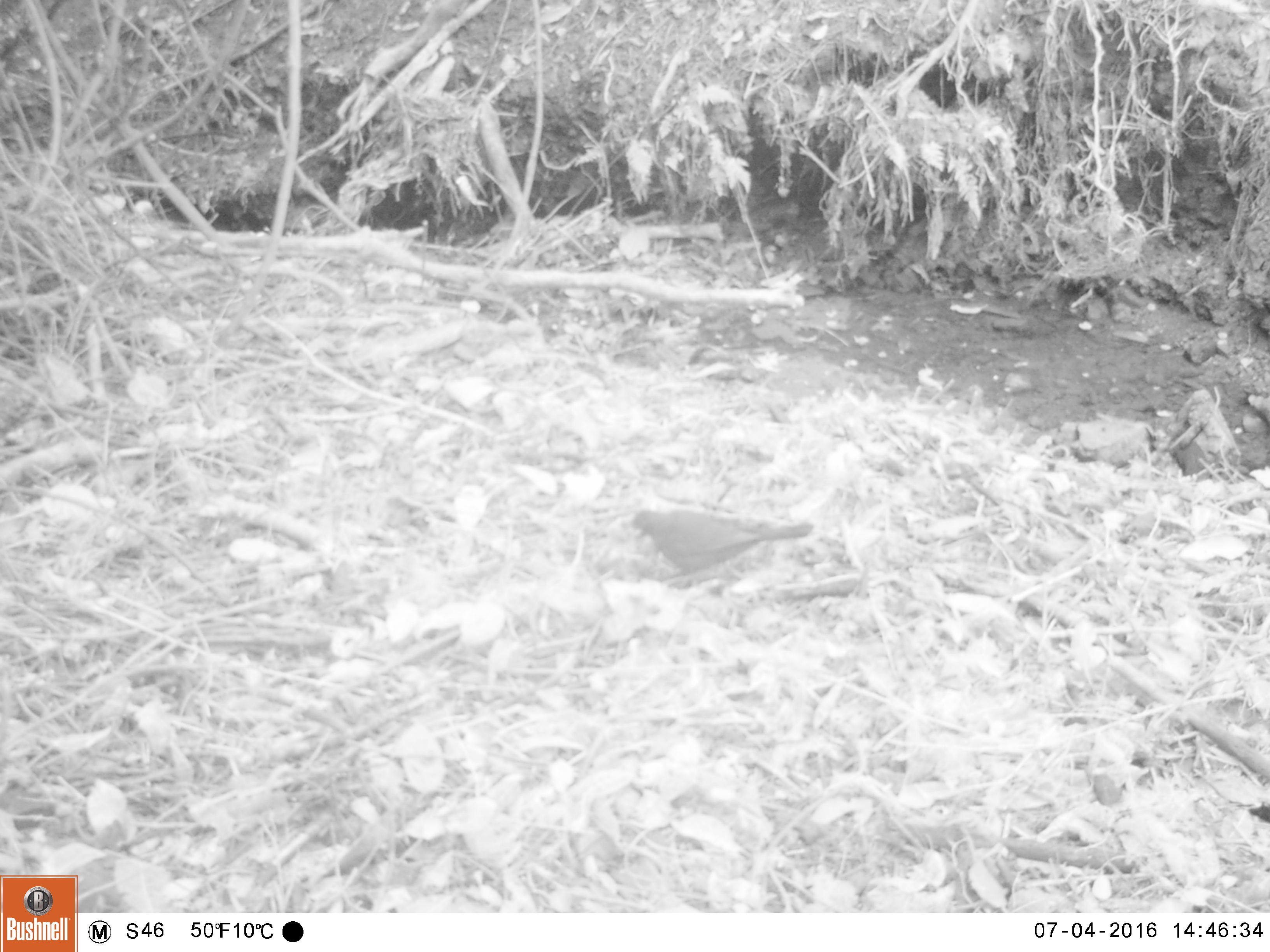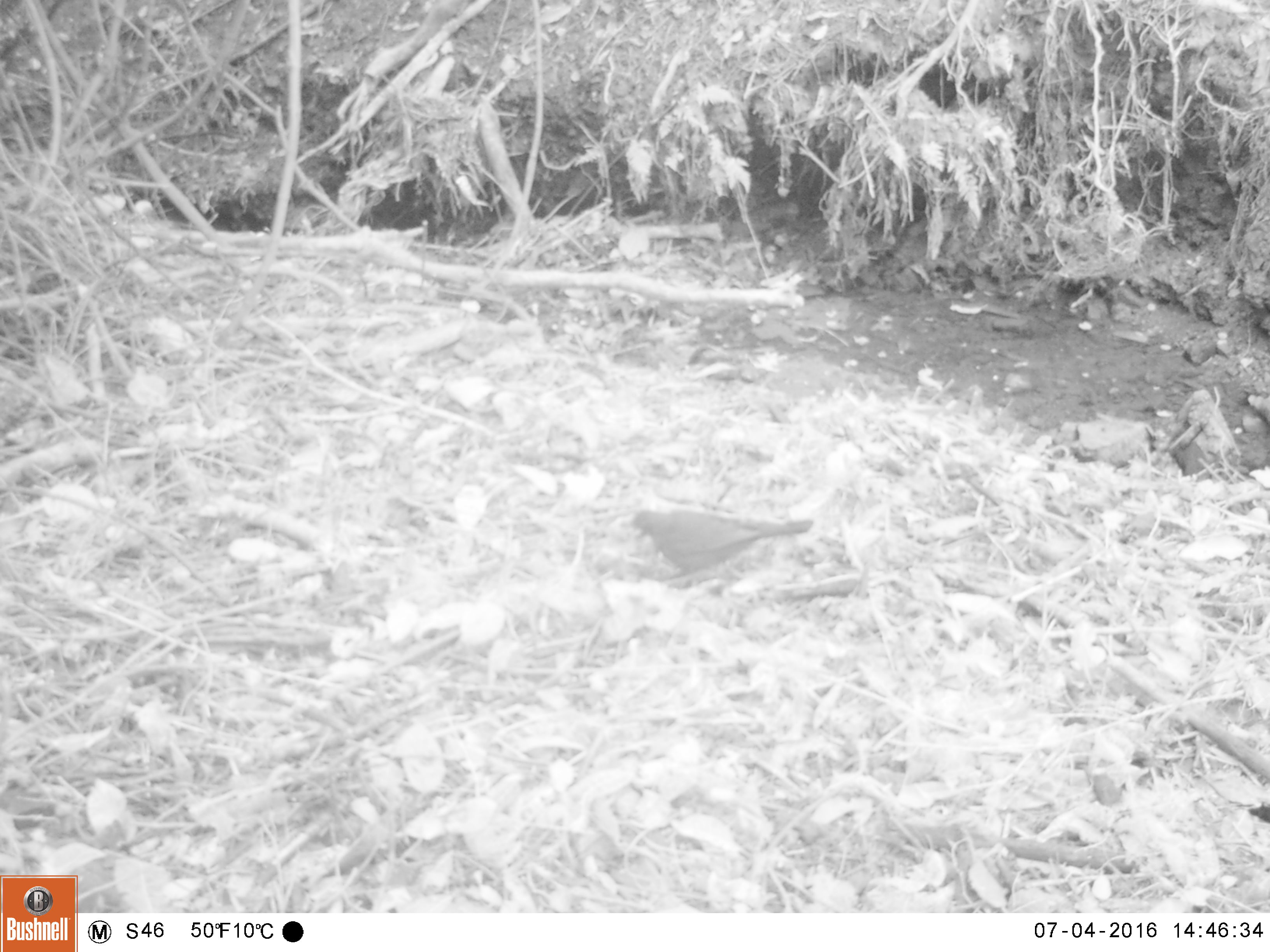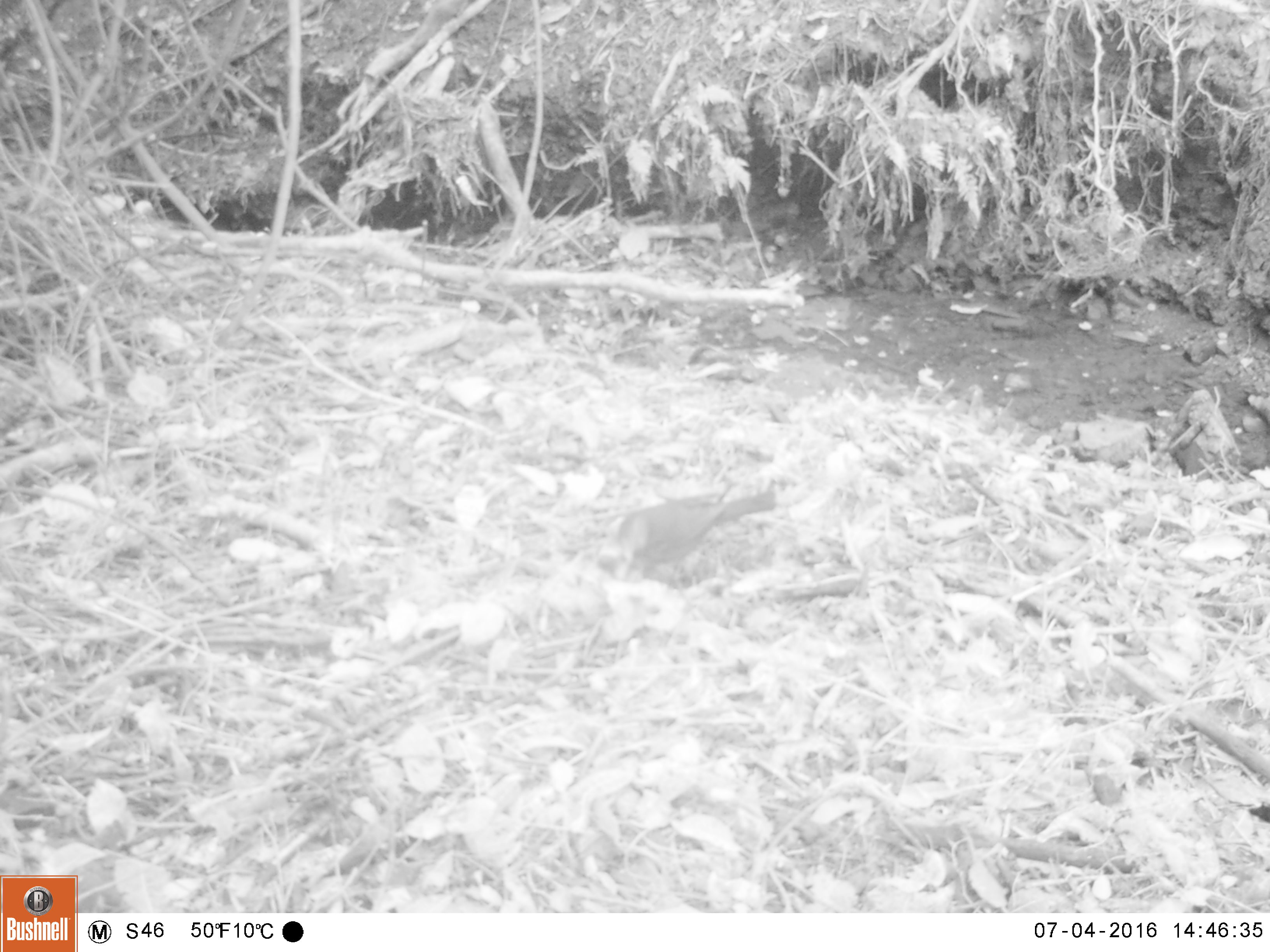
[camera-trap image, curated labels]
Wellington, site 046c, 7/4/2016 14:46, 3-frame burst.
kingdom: Animalia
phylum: Chordata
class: Aves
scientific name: Aves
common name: bird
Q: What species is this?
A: Bird (Aves).